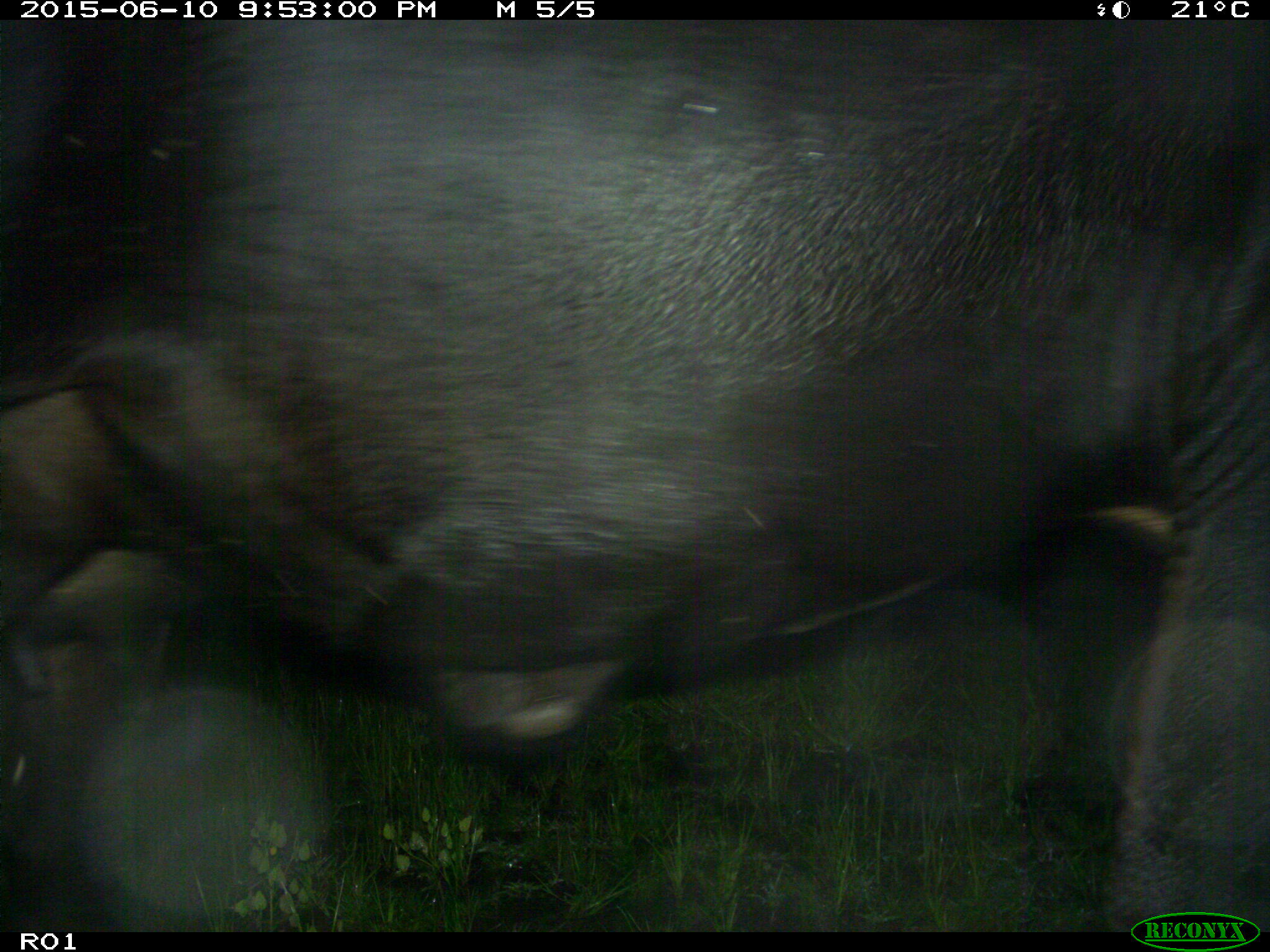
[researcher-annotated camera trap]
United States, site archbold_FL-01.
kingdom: Animalia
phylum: Chordata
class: Mammalia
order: Artiodactyla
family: Bovidae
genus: Bos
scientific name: Bos taurus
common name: domestic cow